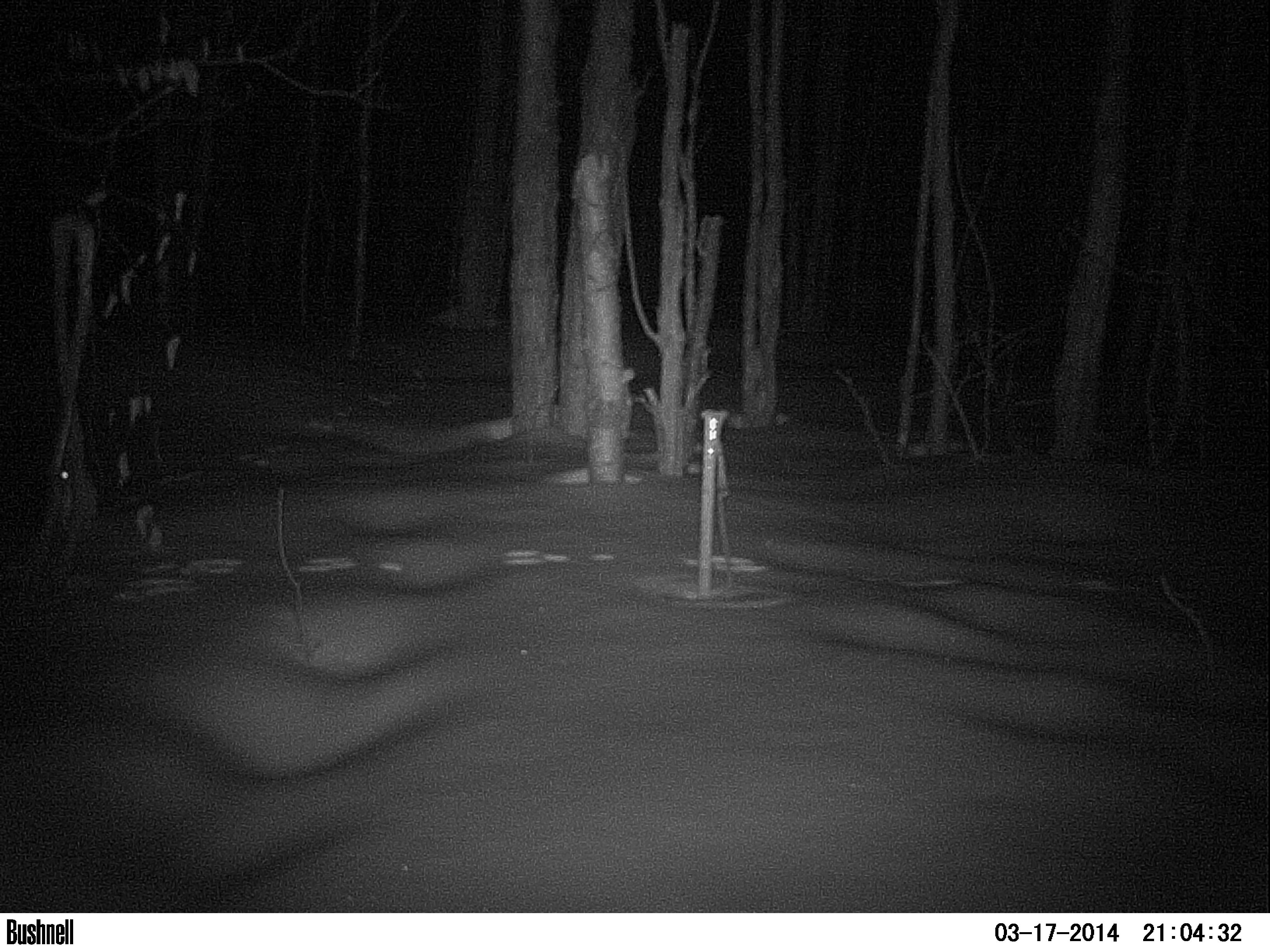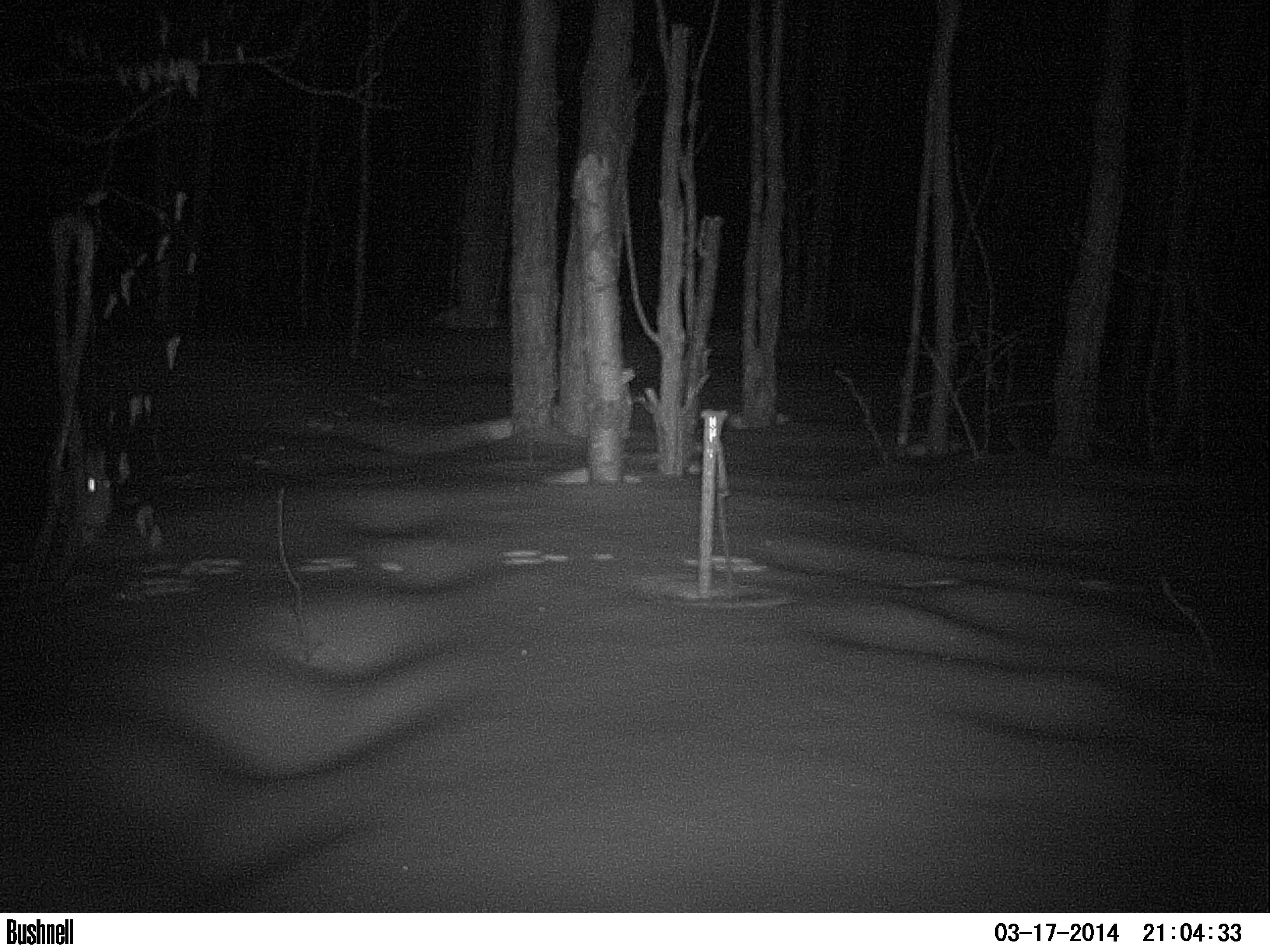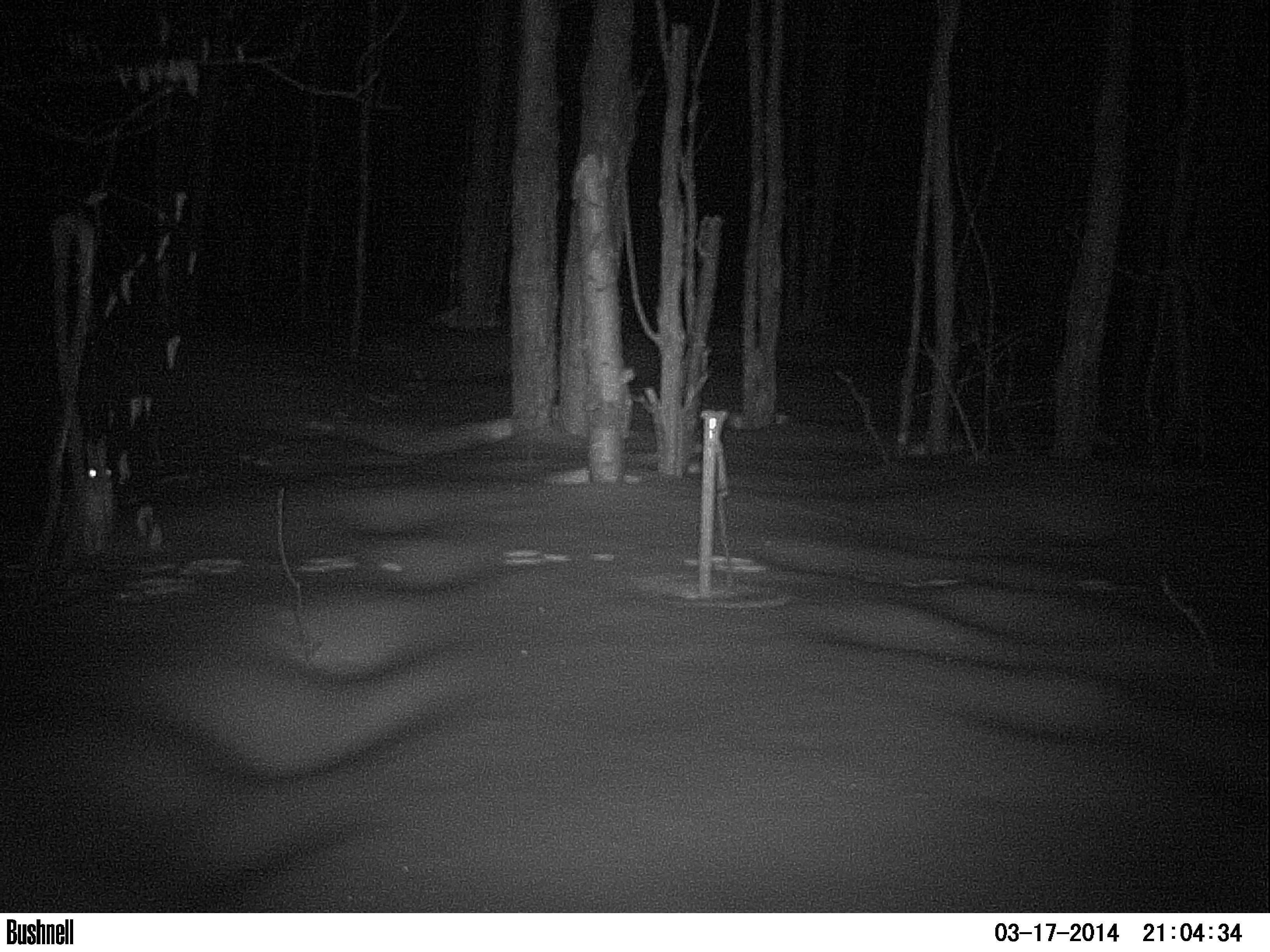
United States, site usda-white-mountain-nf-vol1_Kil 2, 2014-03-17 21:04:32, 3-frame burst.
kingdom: Animalia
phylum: Chordata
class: Mammalia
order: Lagomorpha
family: Leporidae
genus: Lepus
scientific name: Lepus americanus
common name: snowshoe hare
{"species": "snowshoe hare (Lepus americanus)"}